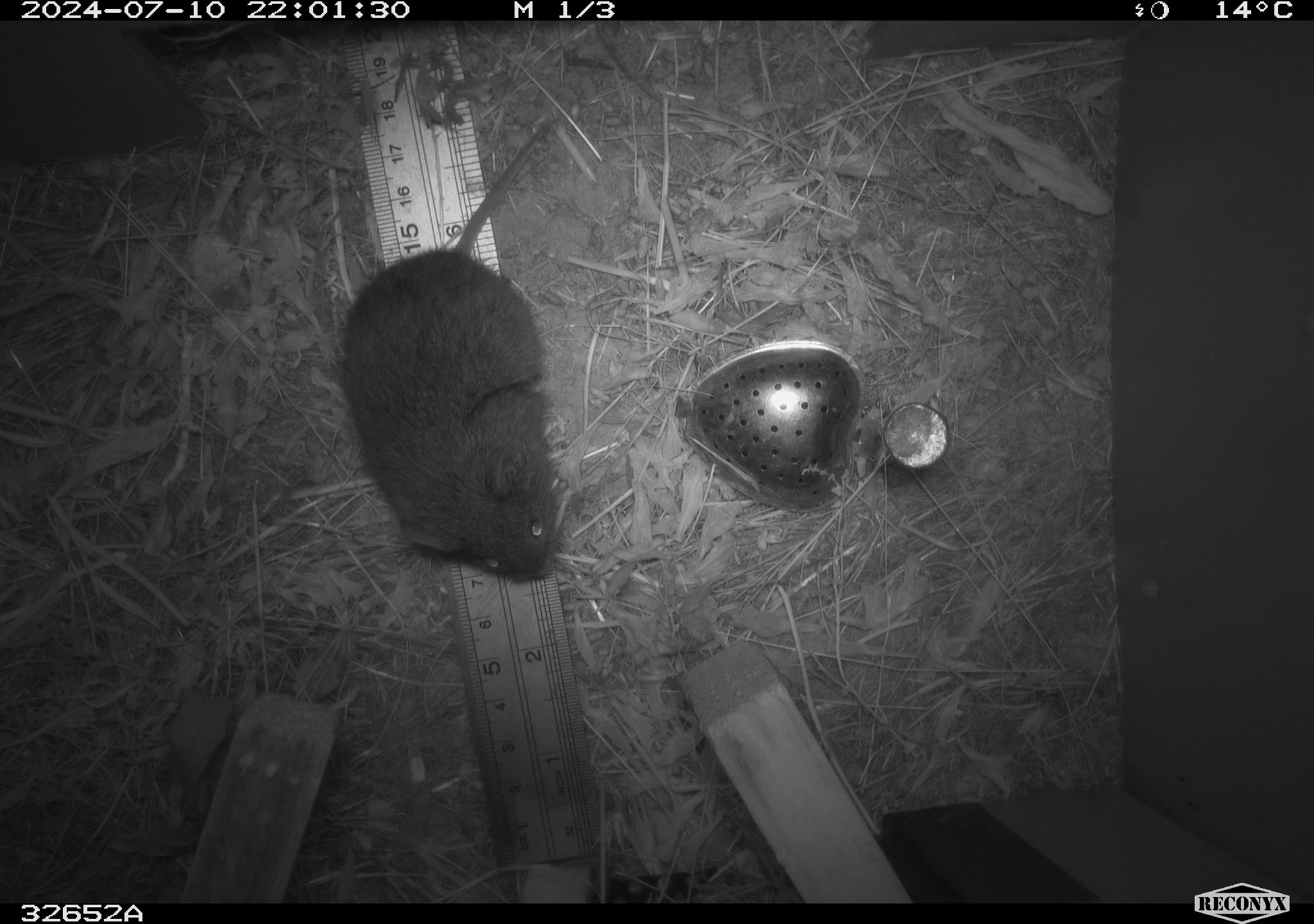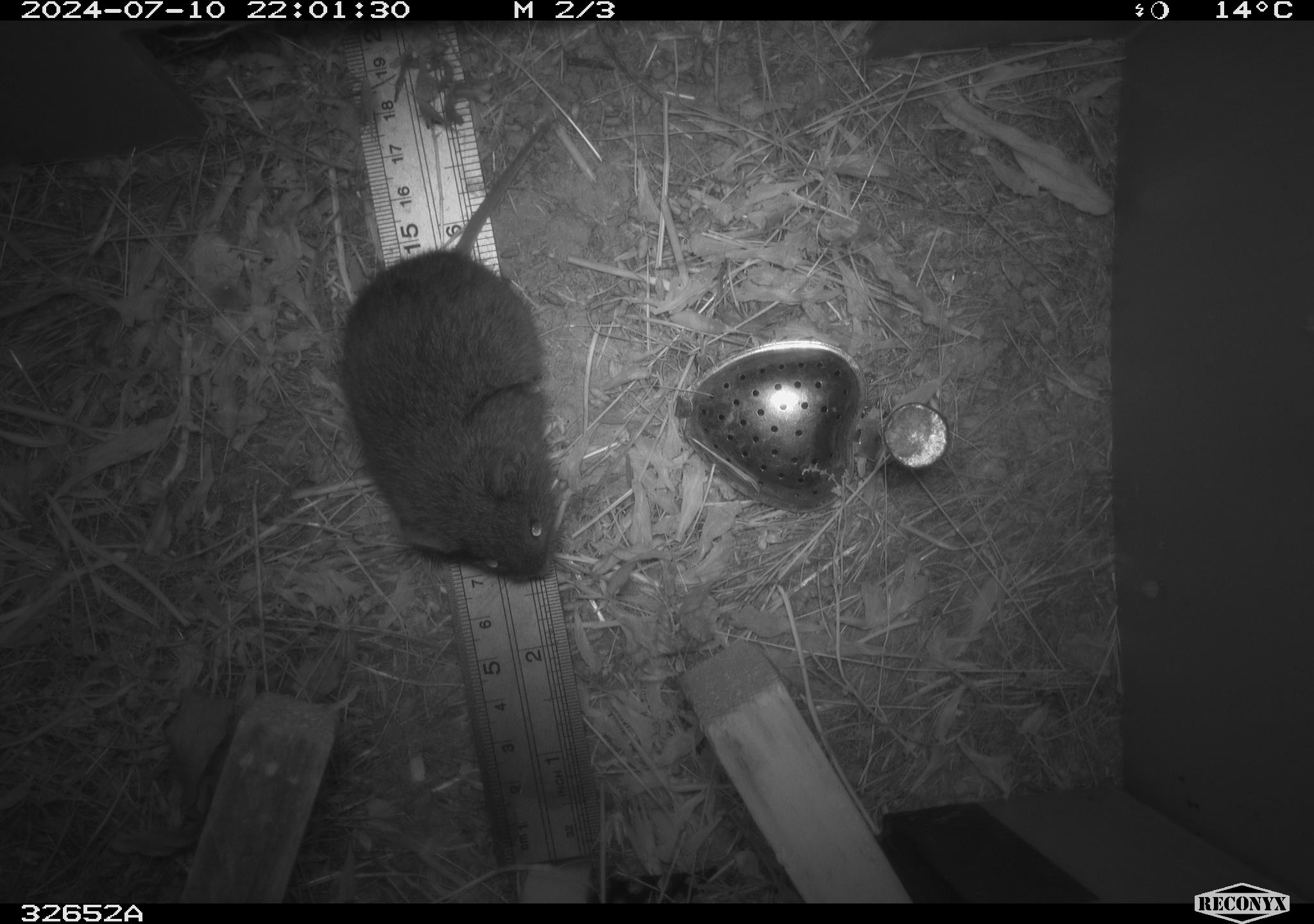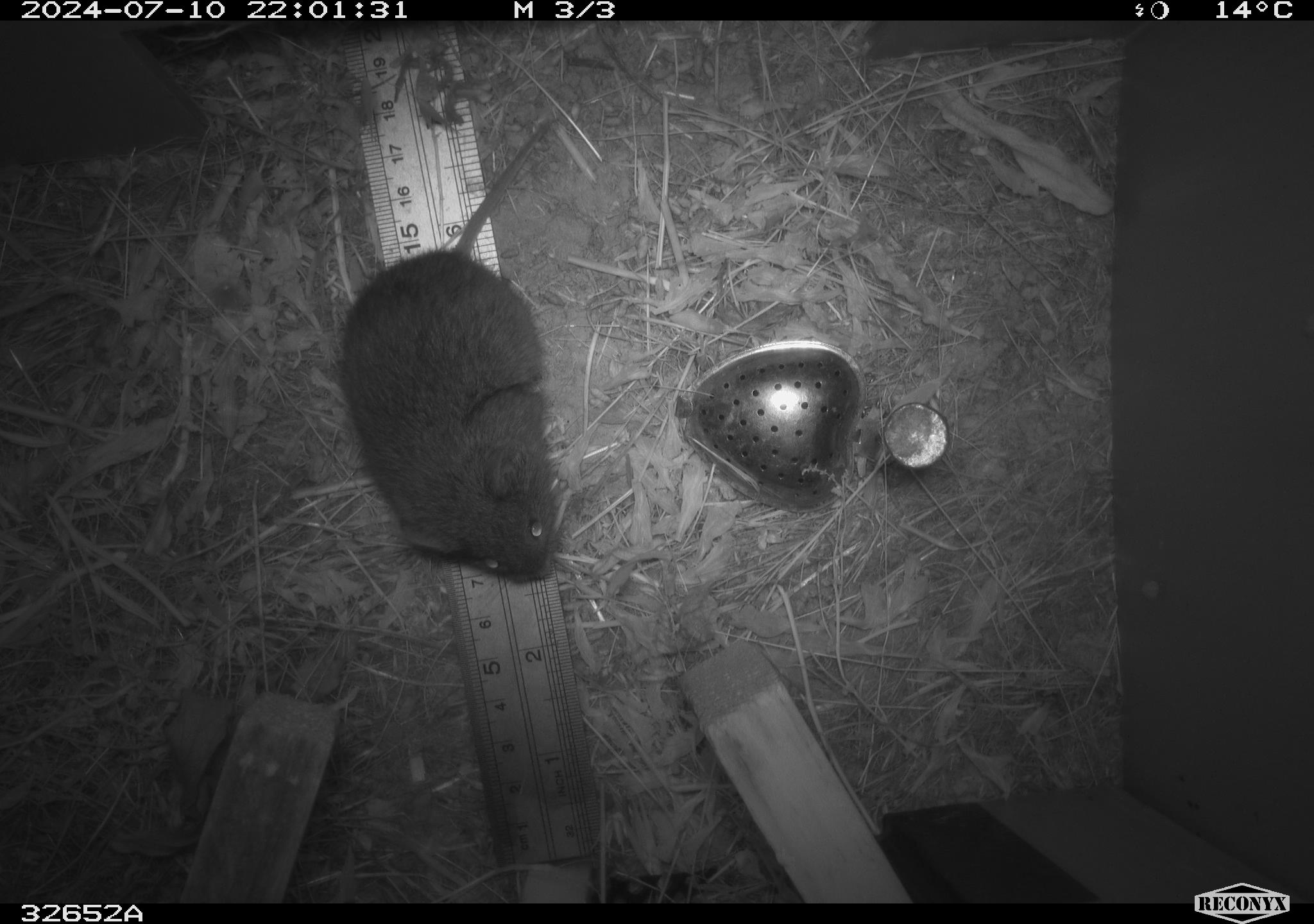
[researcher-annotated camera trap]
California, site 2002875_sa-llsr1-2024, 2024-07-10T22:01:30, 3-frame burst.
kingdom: Animalia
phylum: Chordata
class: Mammalia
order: Rodentia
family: Cricetidae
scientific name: Arvicolinae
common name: voles, lemmings, and muskrats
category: arvicolinae subfamily